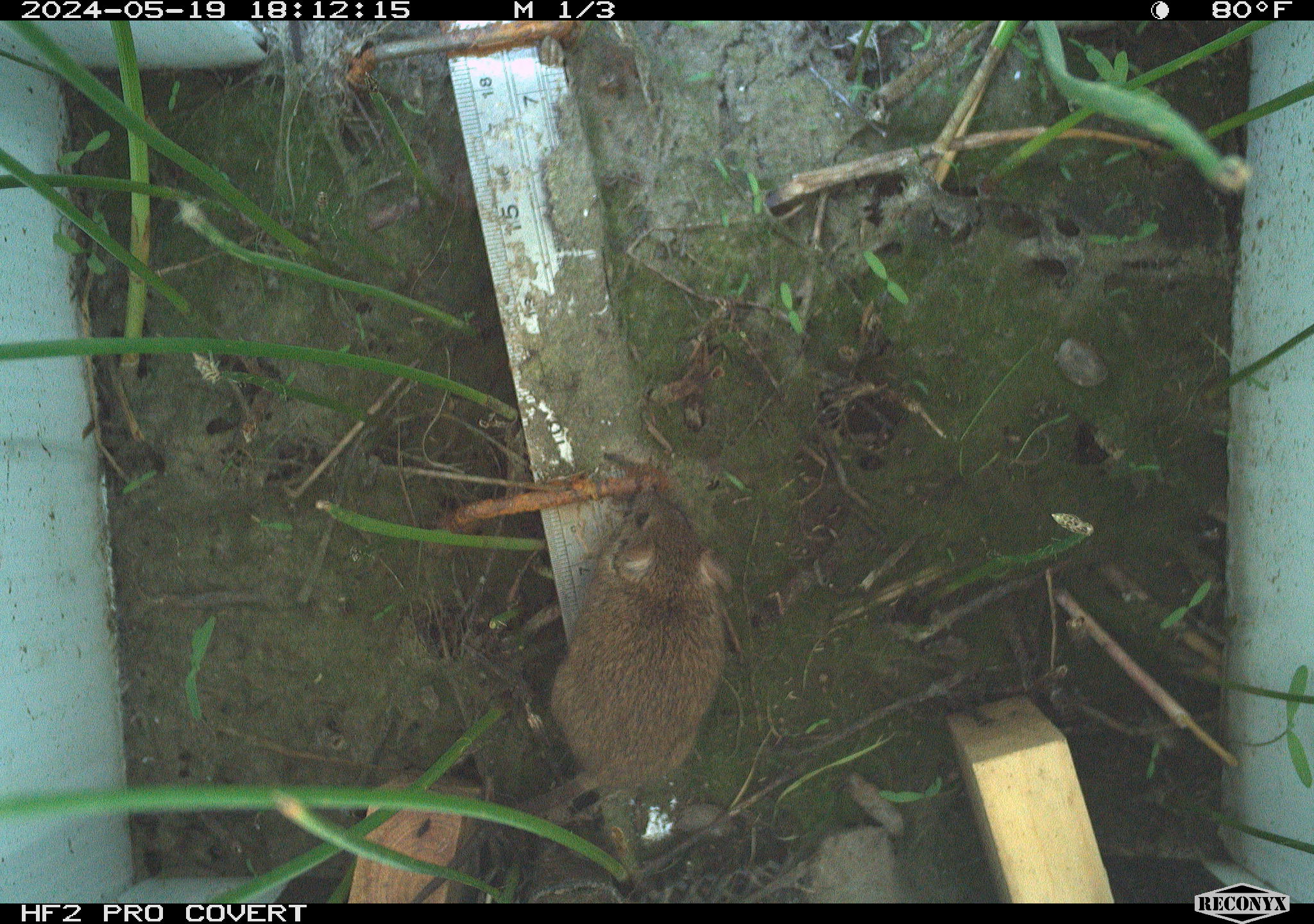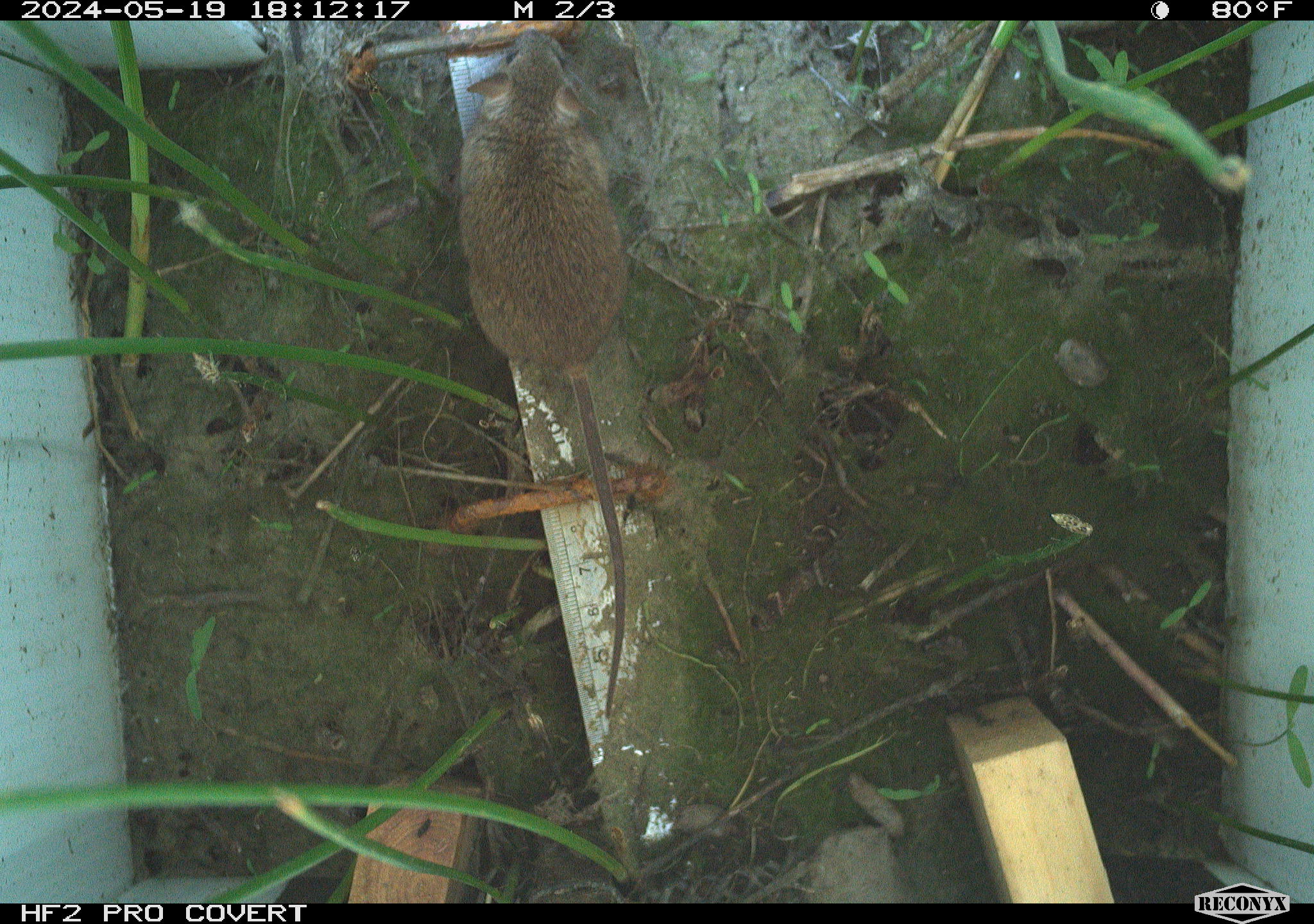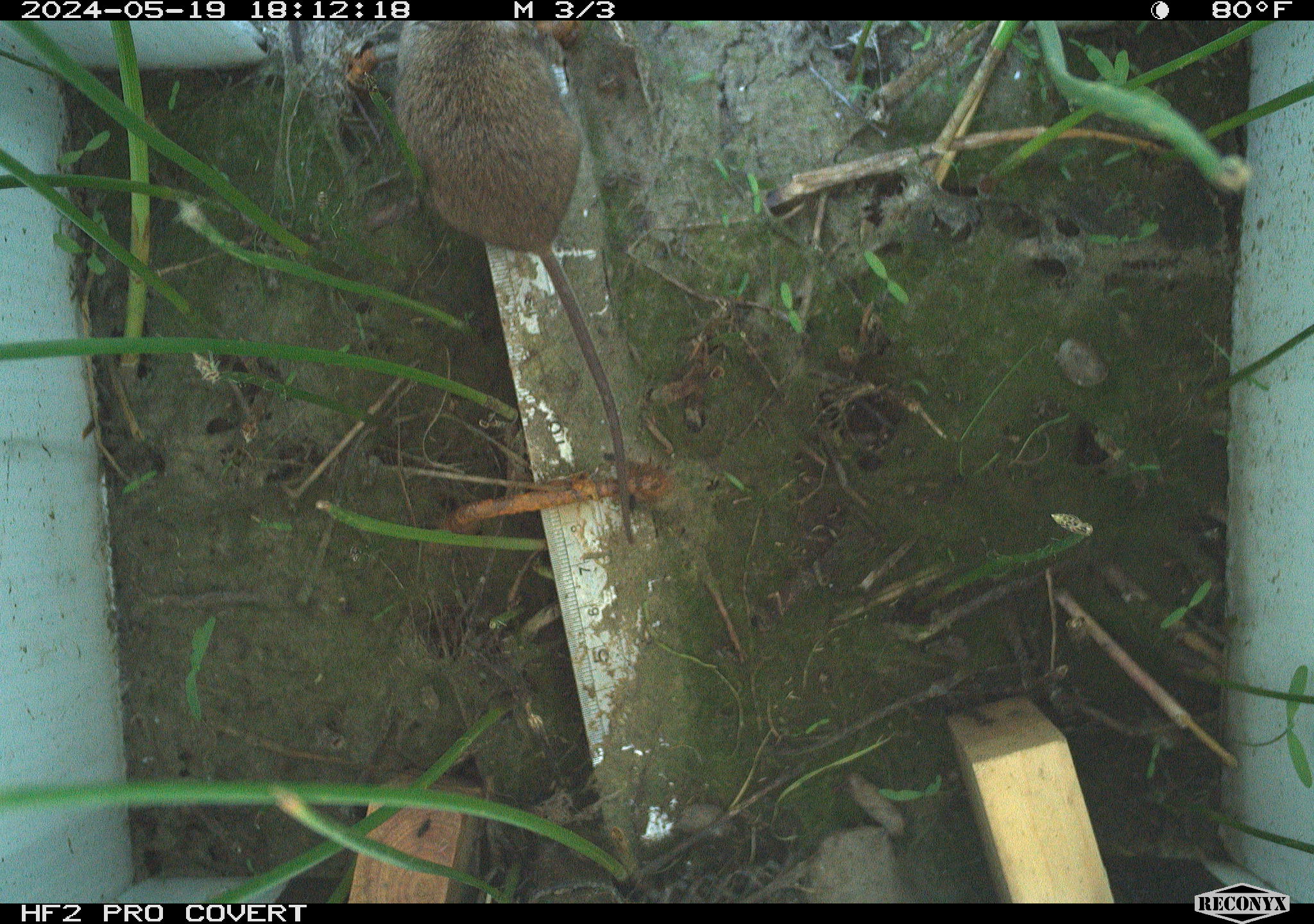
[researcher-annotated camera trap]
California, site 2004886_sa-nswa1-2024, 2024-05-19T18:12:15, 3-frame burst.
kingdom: Animalia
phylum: Chordata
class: Mammalia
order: Rodentia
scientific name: Rodentia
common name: mouse species